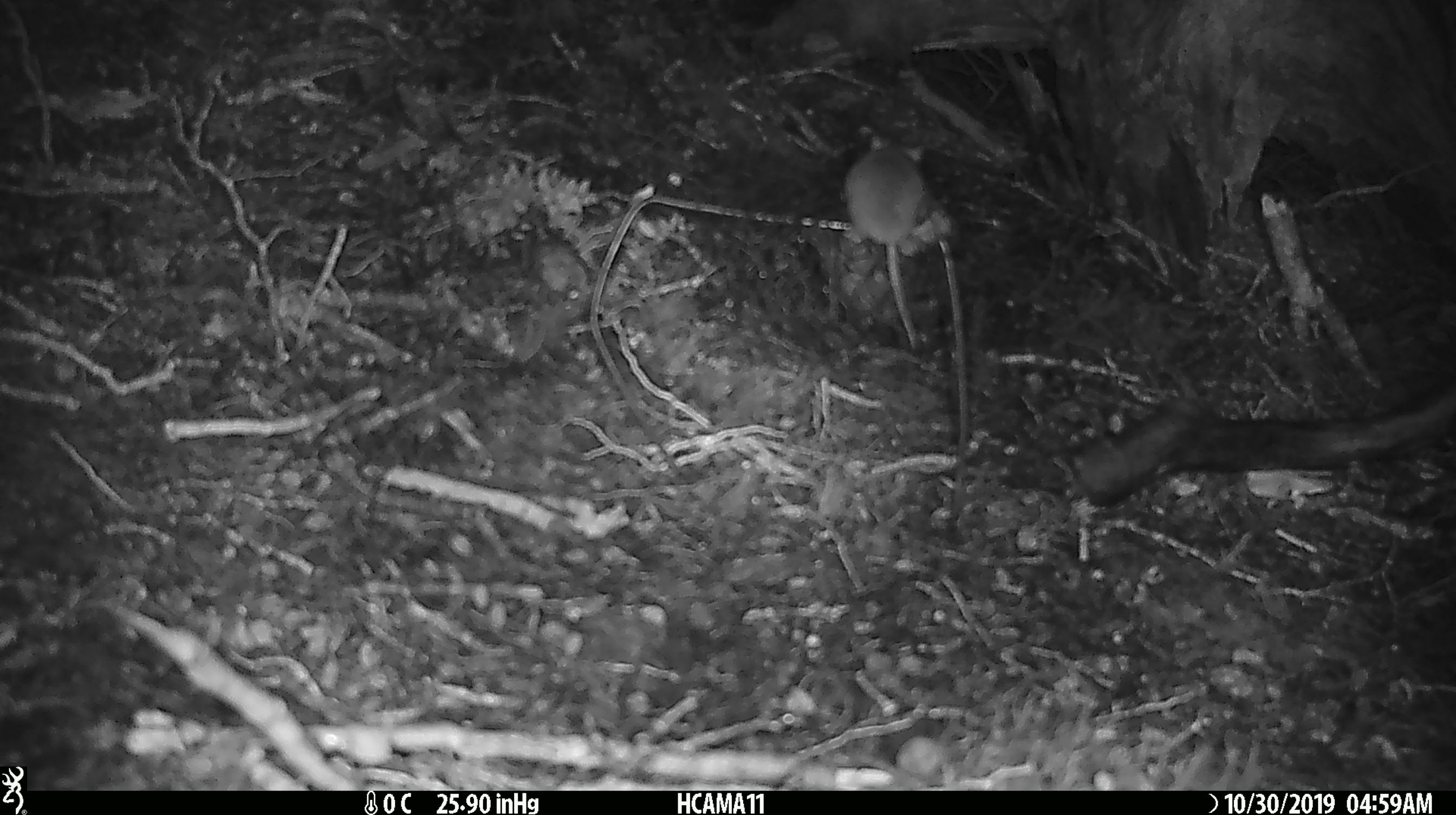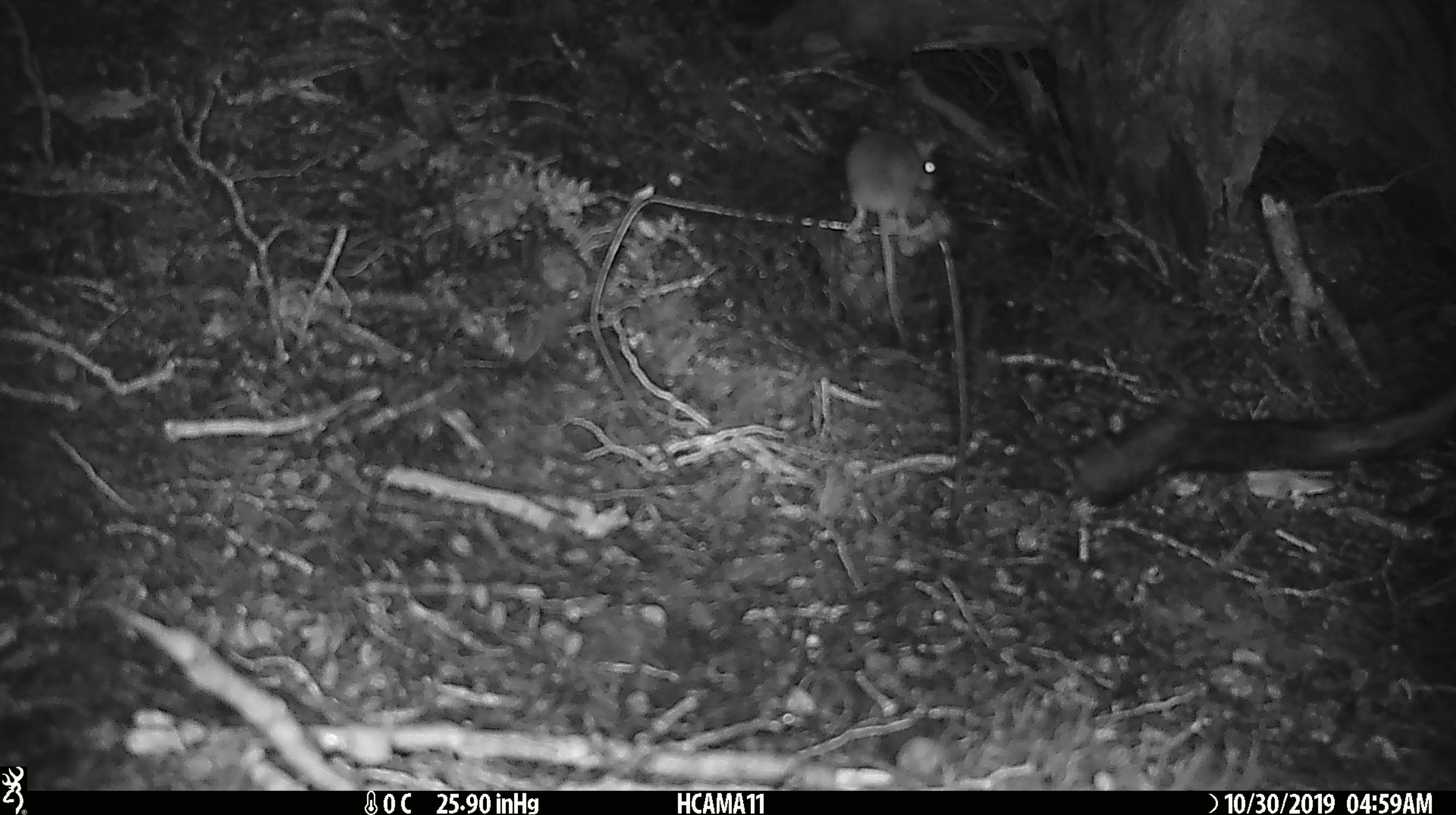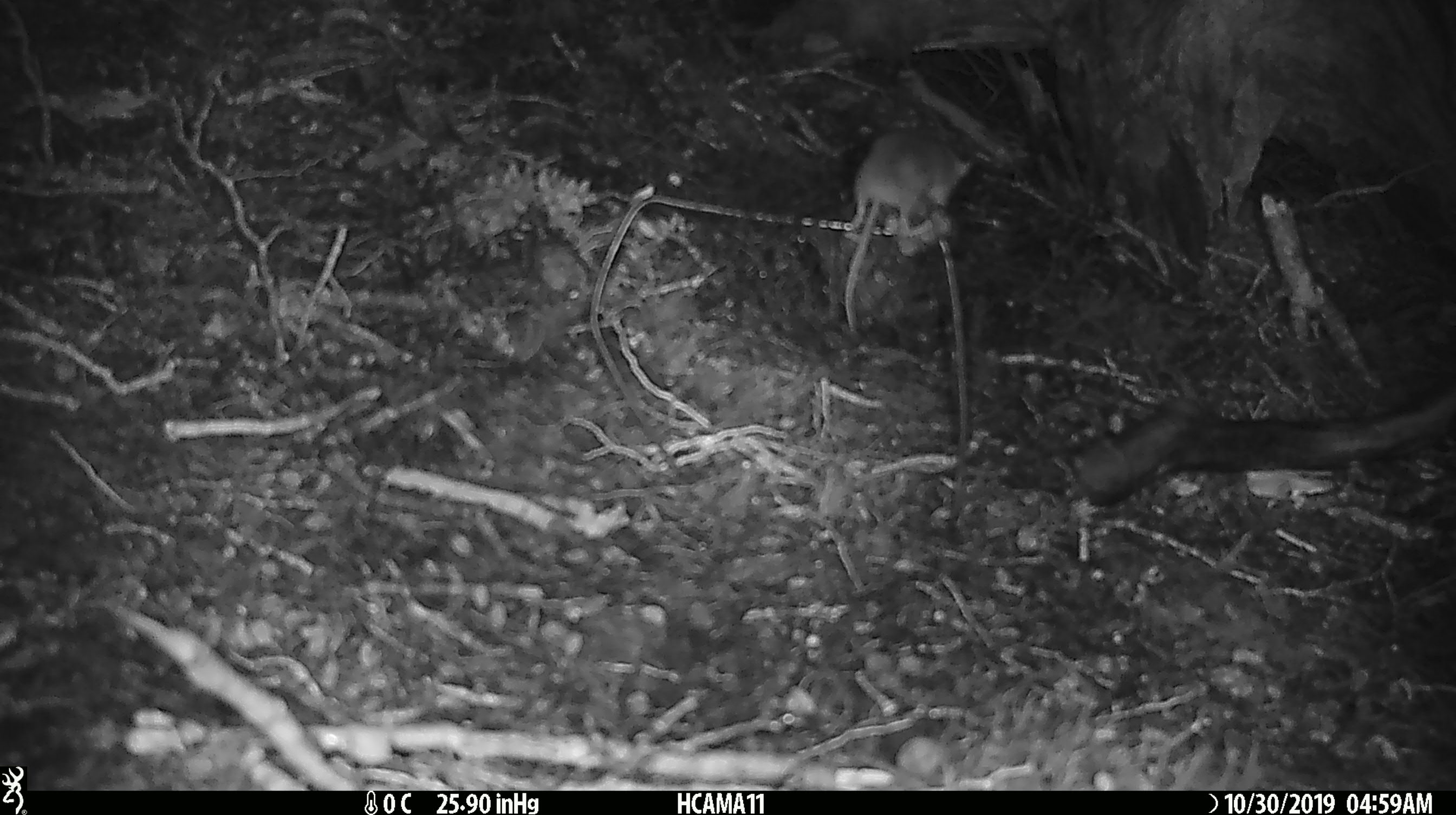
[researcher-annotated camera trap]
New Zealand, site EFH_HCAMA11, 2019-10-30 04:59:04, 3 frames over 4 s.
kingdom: Animalia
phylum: Chordata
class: Mammalia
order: Rodentia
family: Muridae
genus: Mus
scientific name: Mus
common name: mouse